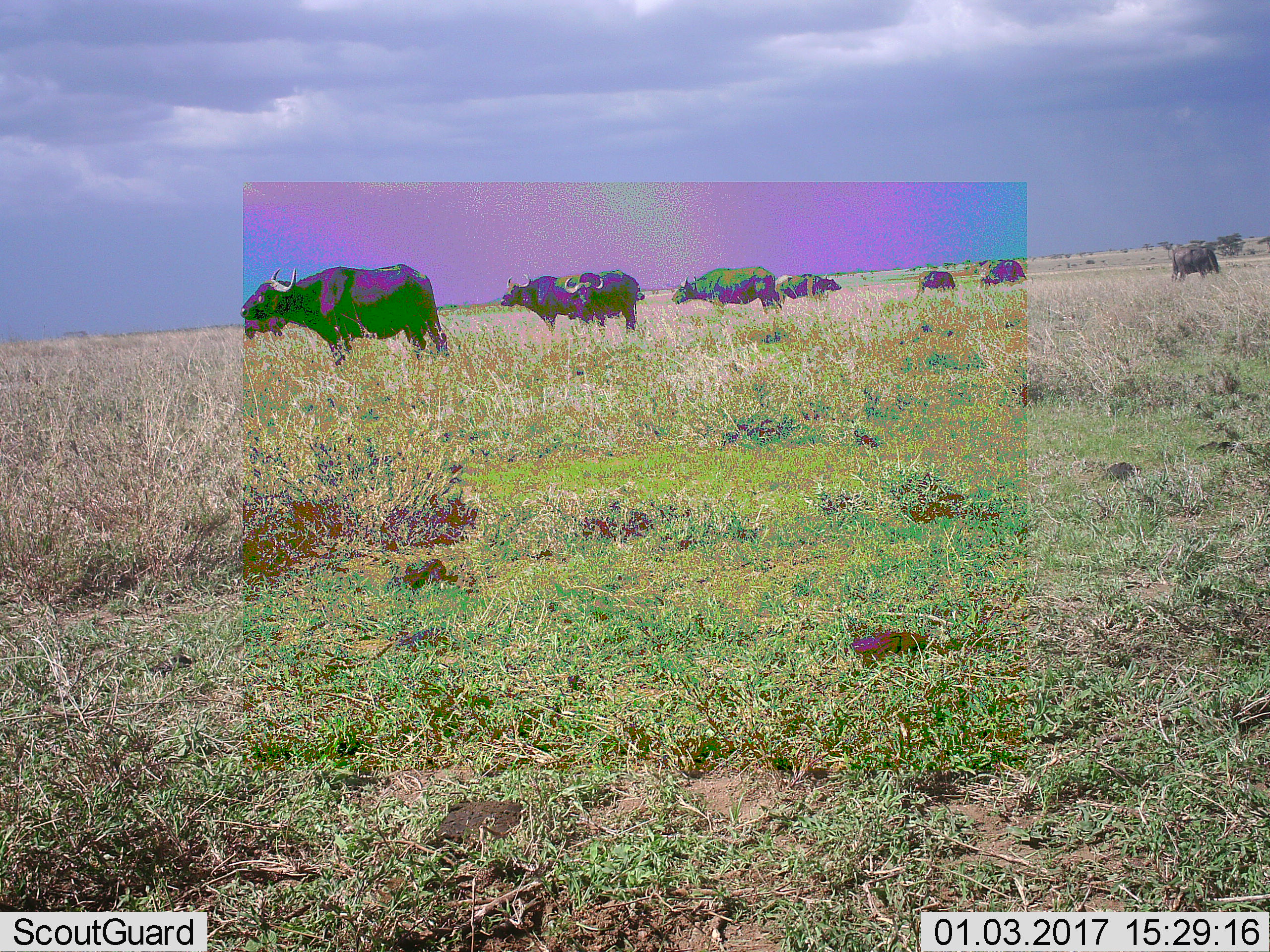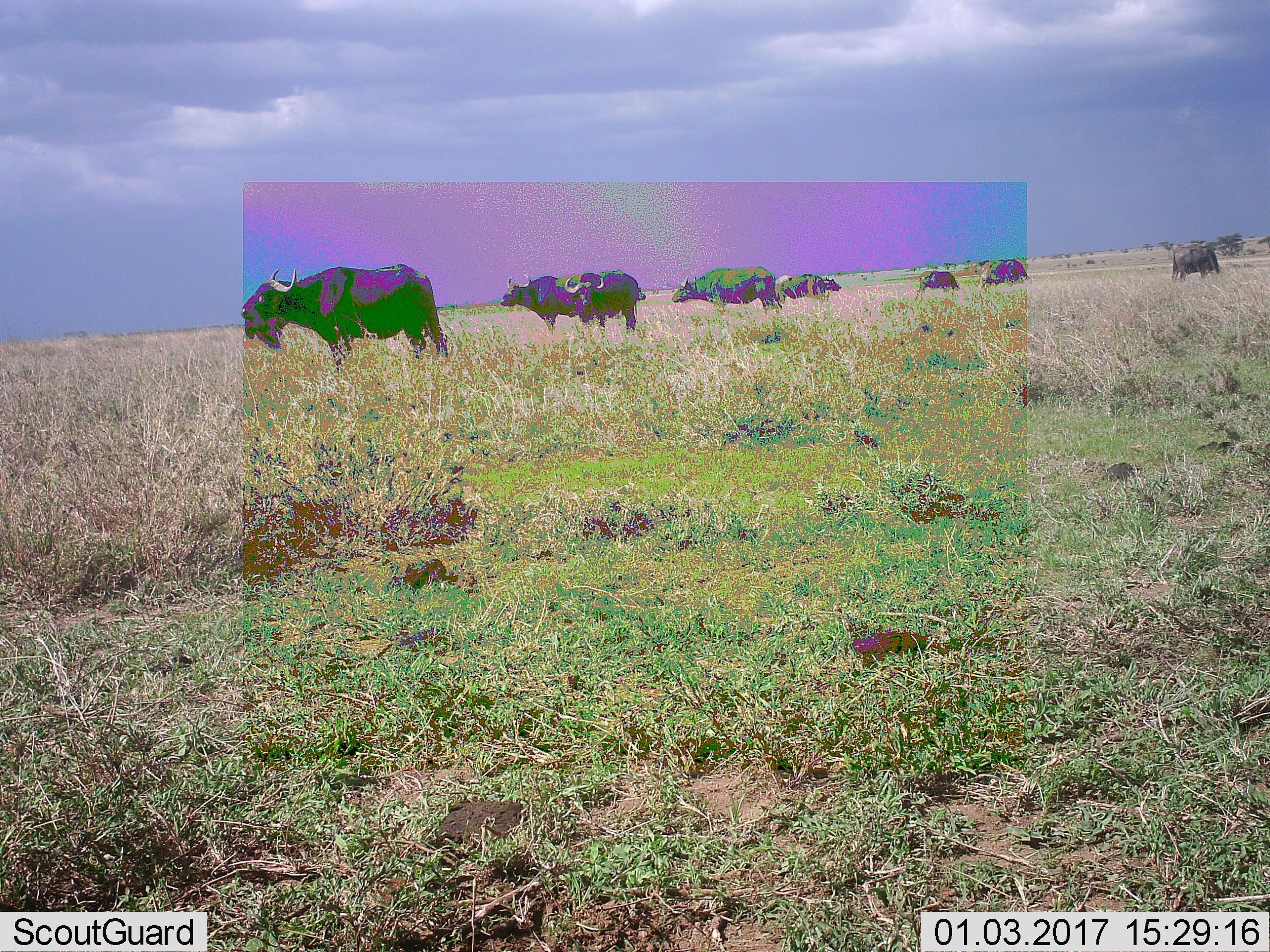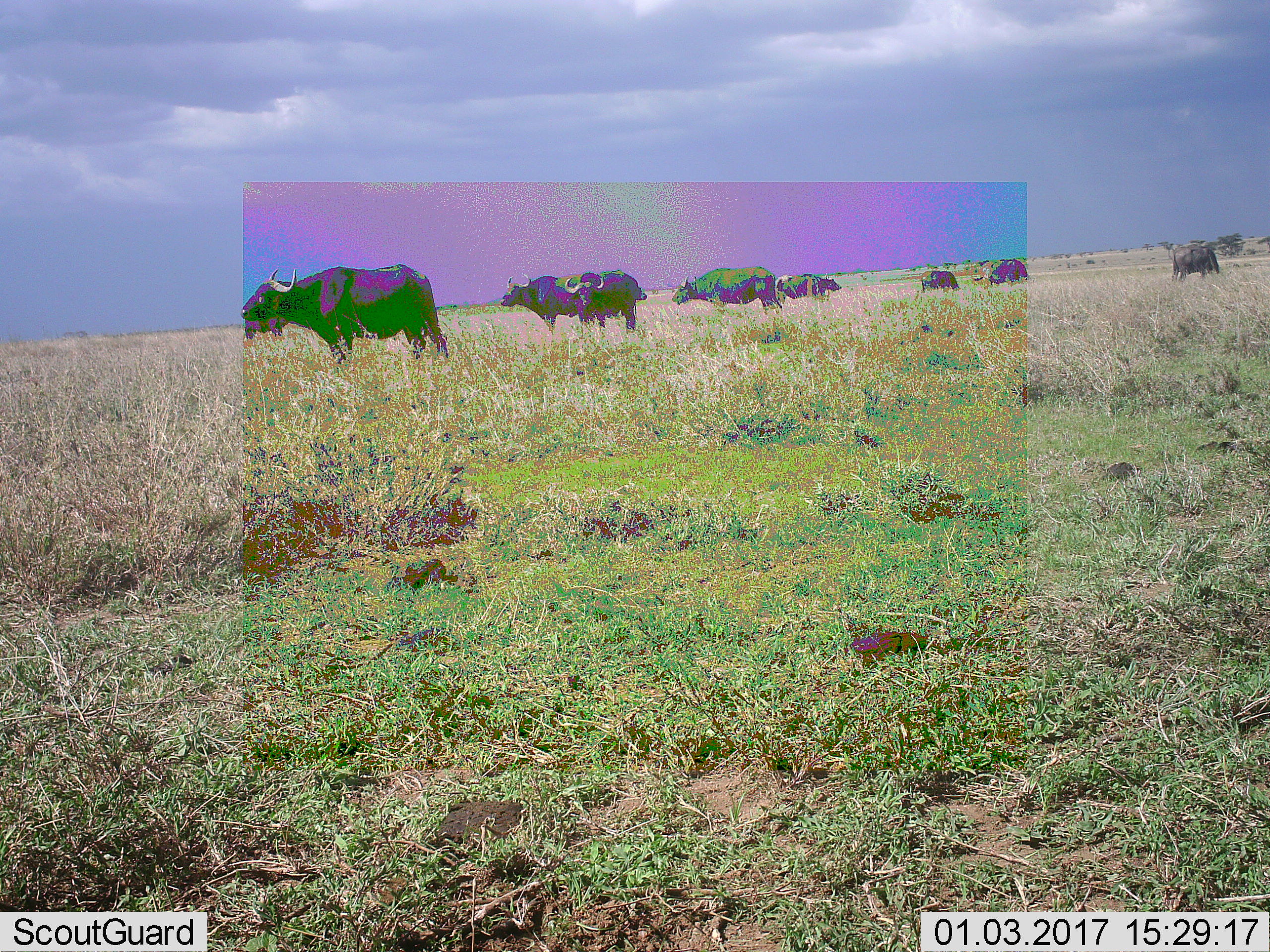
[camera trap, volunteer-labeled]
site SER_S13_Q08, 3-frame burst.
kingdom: Animalia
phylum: Chordata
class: Mammalia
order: Artiodactyla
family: Bovidae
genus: Syncerus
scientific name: Syncerus caffer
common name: african buffalo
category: buffalo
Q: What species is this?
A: Buffalo (african buffalo) (Syncerus caffer).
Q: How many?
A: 8.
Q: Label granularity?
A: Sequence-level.